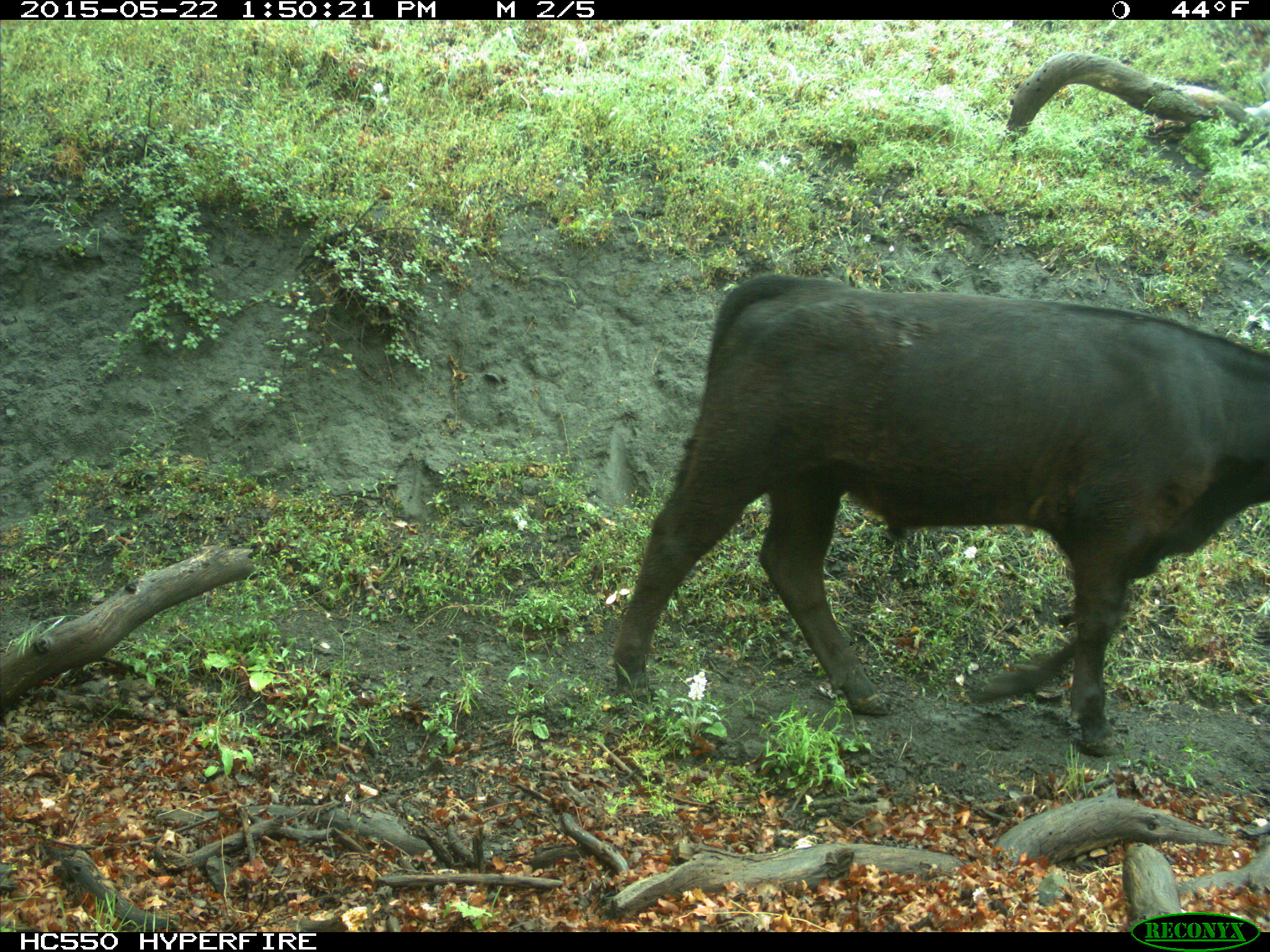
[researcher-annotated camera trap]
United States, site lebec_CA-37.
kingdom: Animalia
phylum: Chordata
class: Mammalia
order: Artiodactyla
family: Bovidae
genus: Bos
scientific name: Bos taurus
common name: domestic cow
Bos taurus (domestic cow).